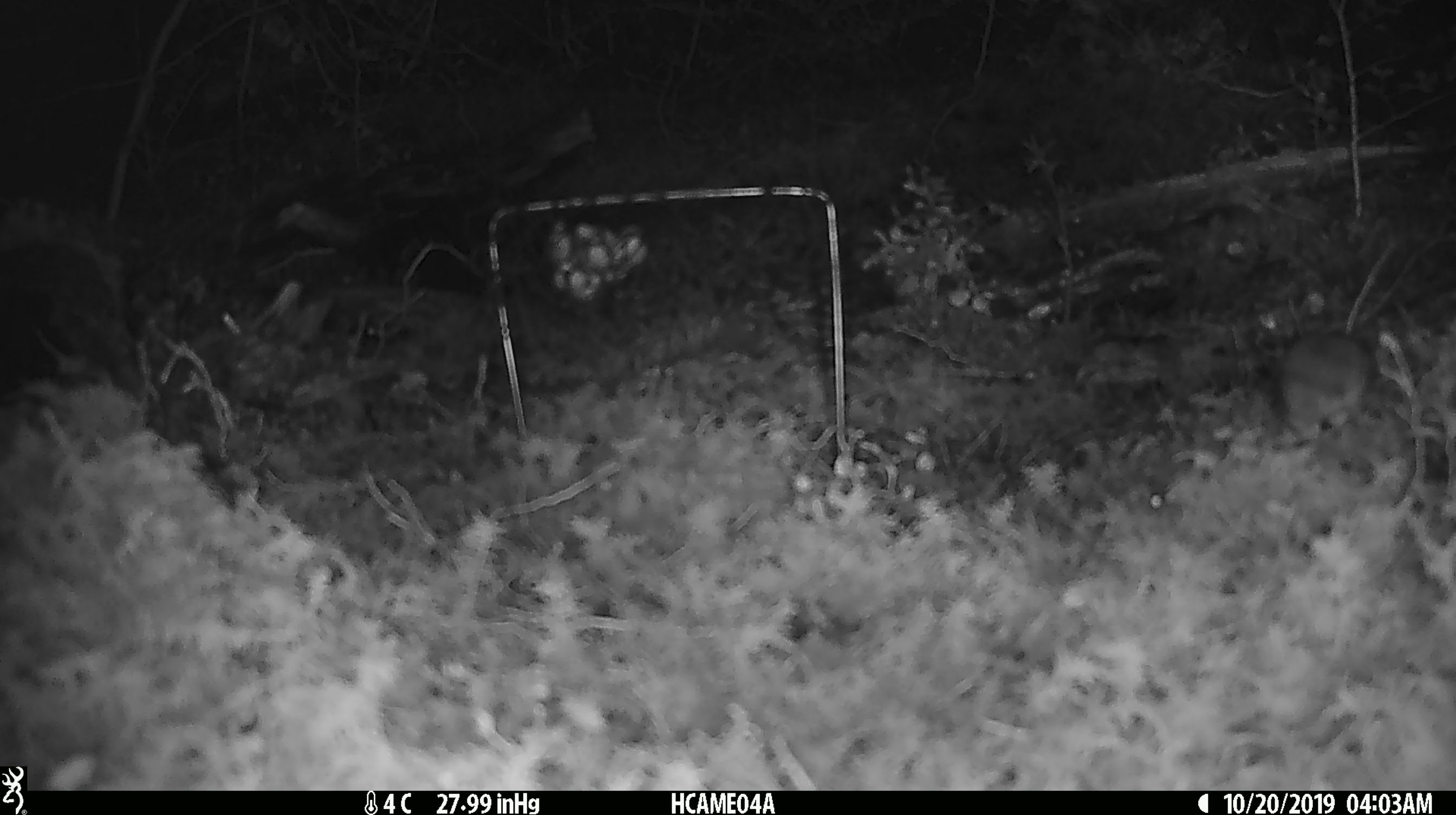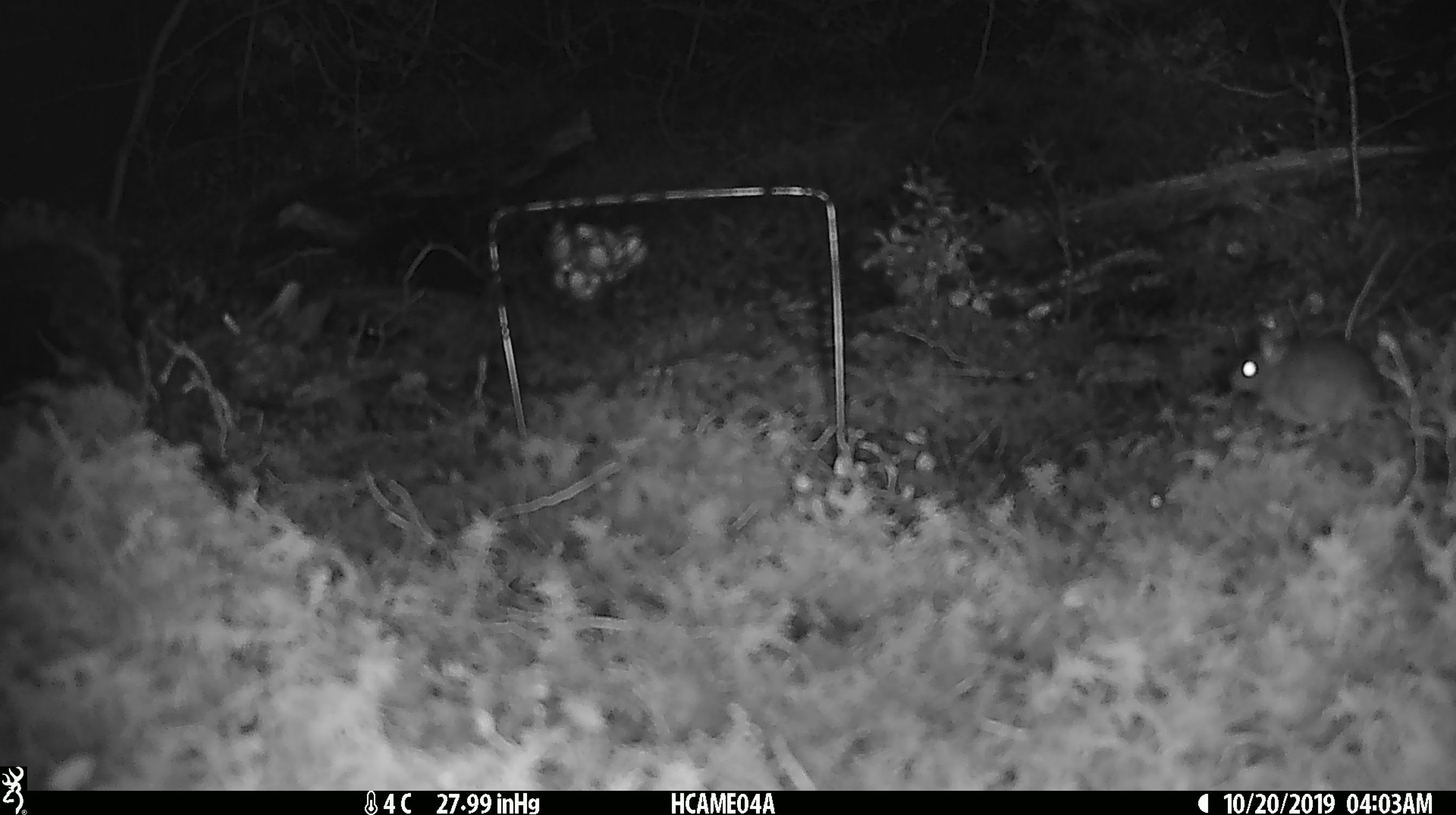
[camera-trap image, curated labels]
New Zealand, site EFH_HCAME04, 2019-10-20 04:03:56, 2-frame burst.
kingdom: Animalia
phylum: Chordata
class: Mammalia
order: Rodentia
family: Muridae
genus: Mus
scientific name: Mus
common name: mouse